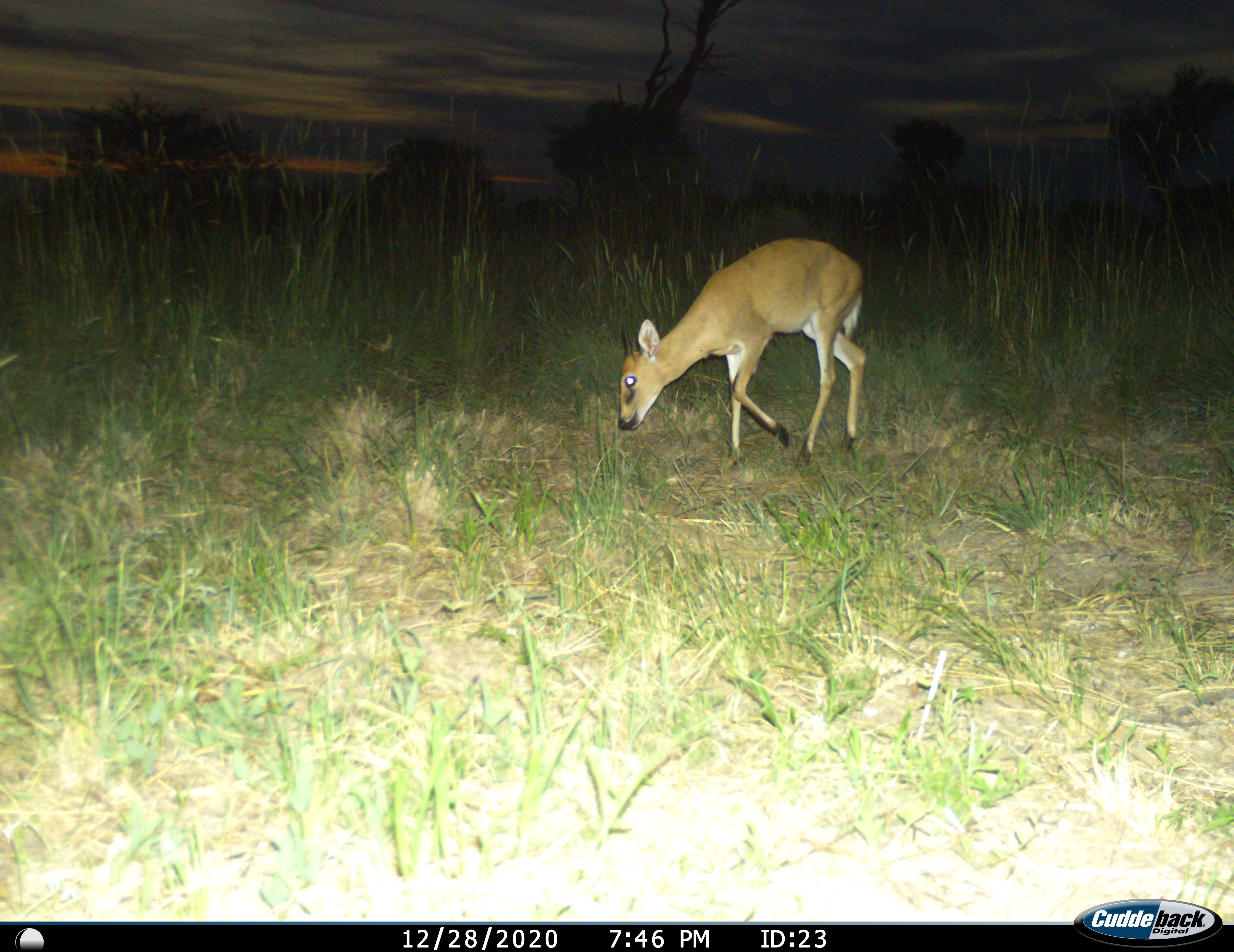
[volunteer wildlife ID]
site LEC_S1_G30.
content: unidentified animal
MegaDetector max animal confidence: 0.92